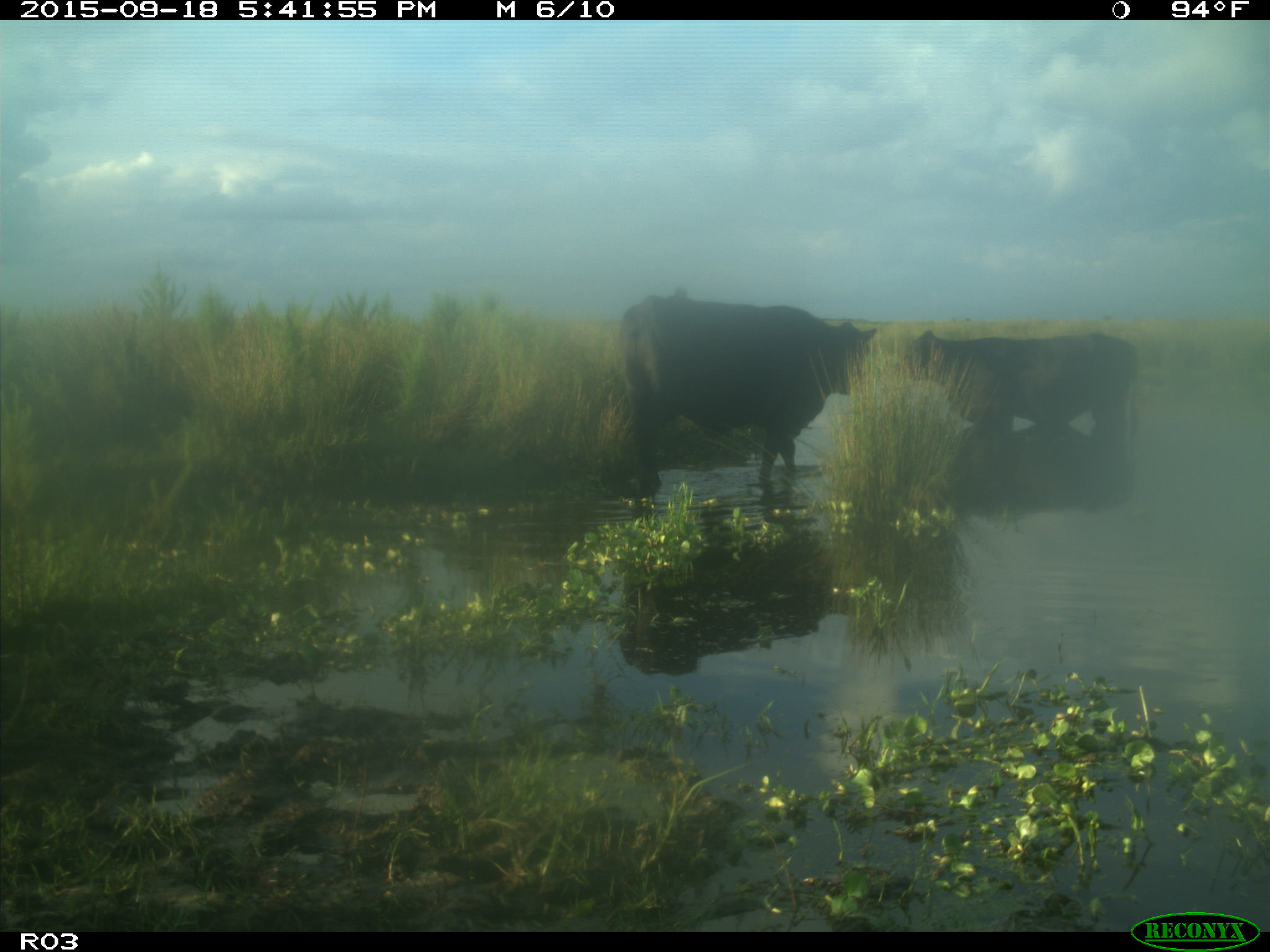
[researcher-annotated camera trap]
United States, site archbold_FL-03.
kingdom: Animalia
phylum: Chordata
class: Mammalia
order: Artiodactyla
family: Bovidae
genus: Bos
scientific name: Bos taurus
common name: domestic cow